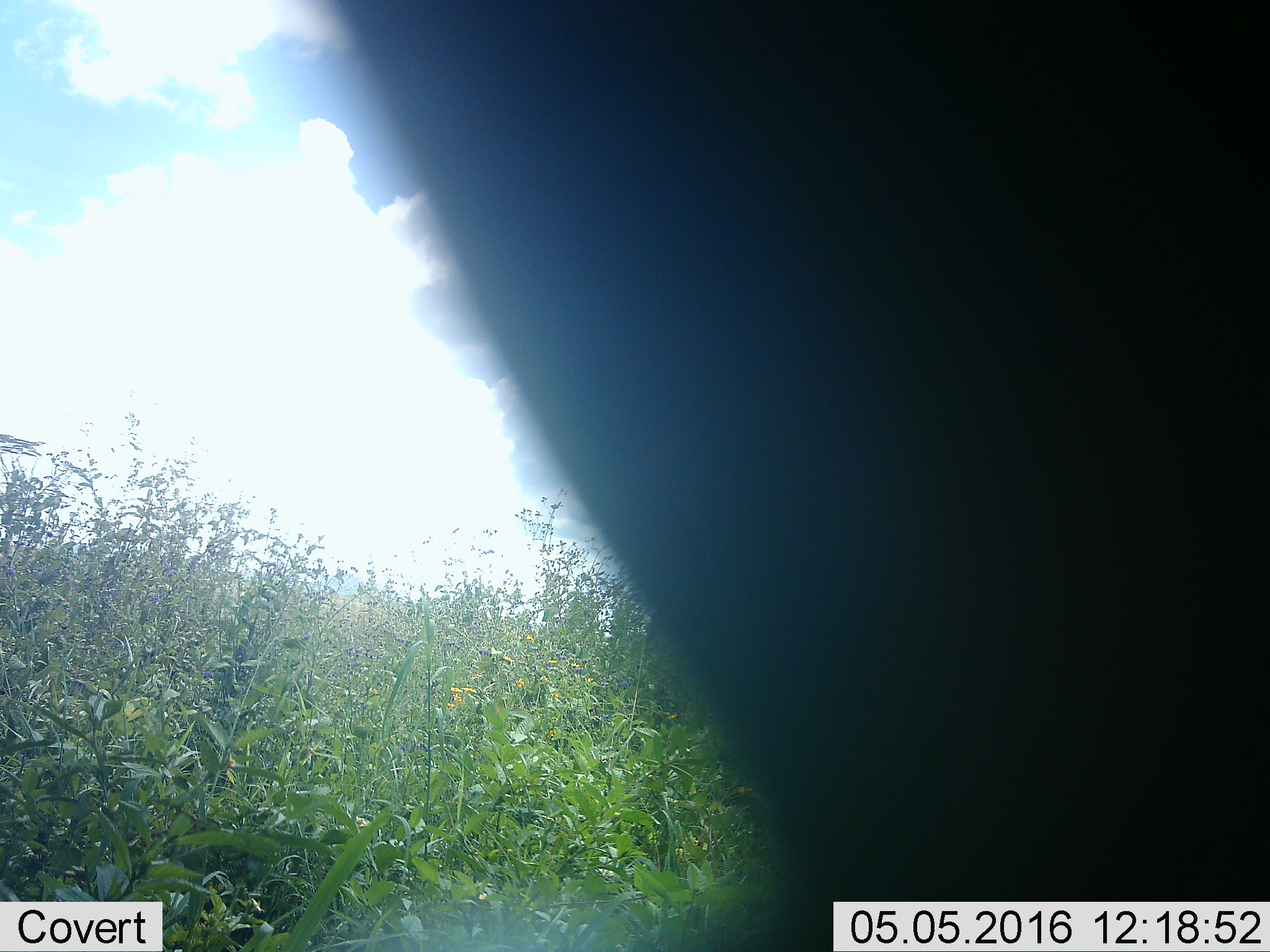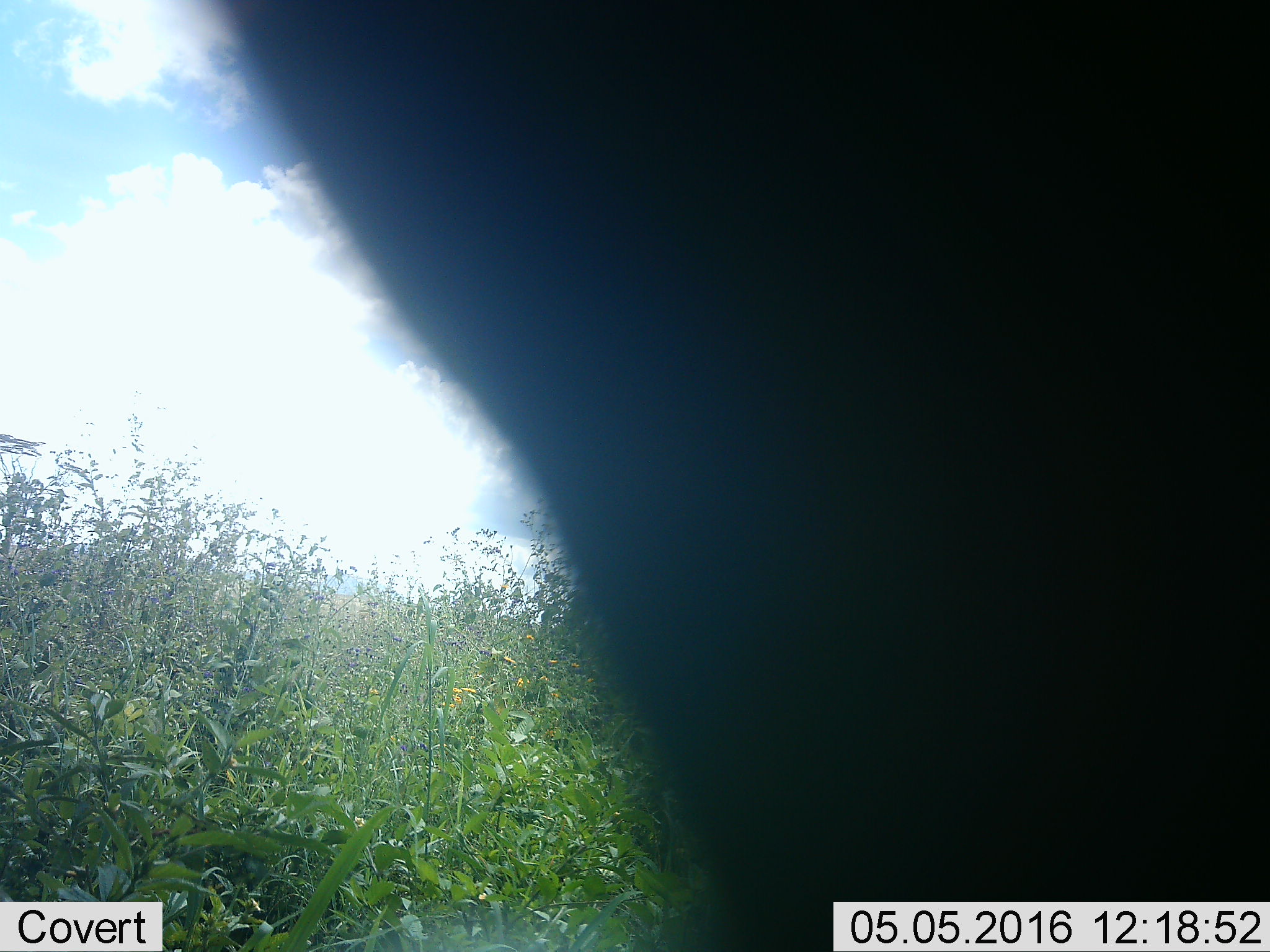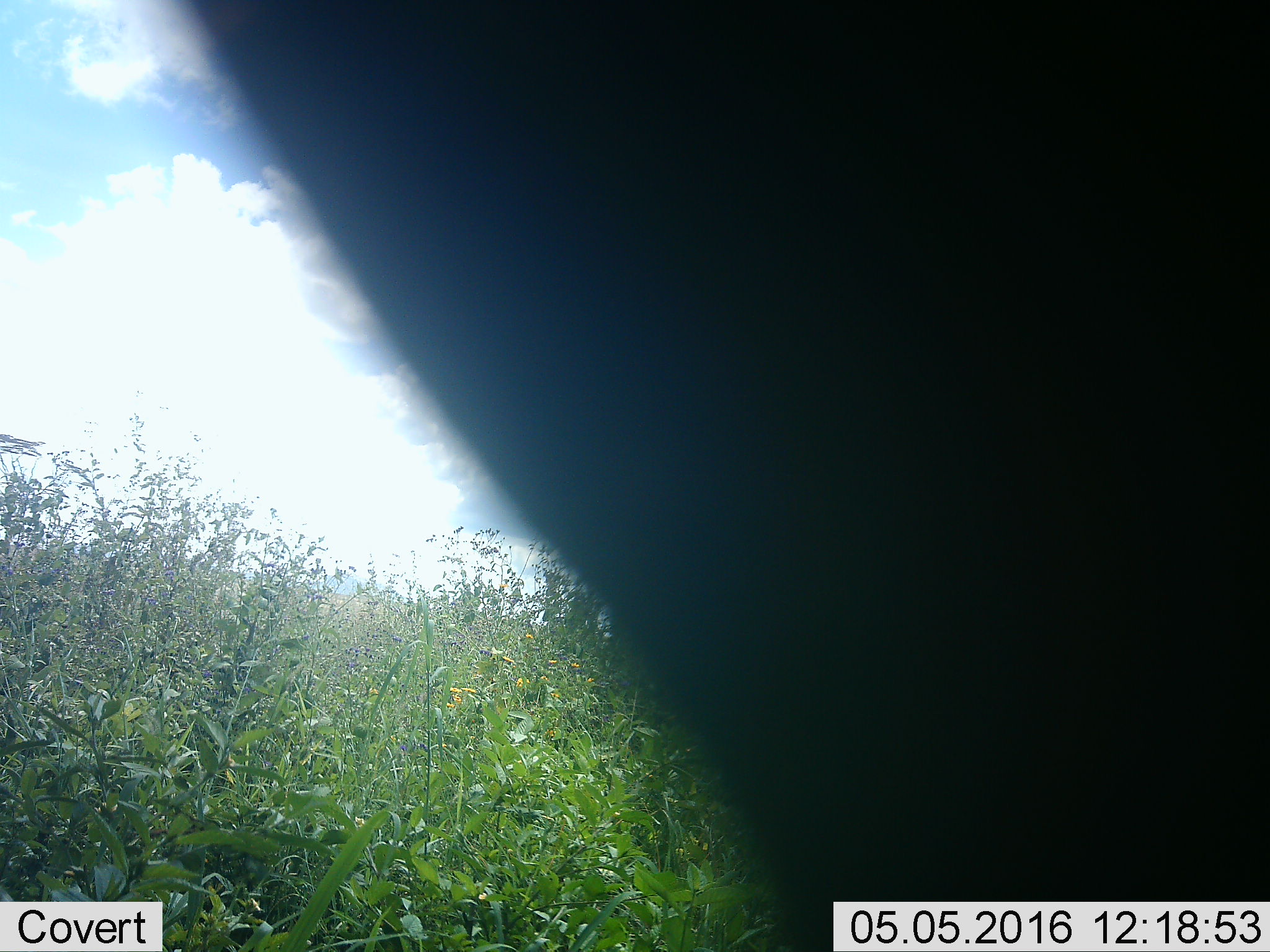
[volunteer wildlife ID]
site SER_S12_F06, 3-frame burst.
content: unidentified animal